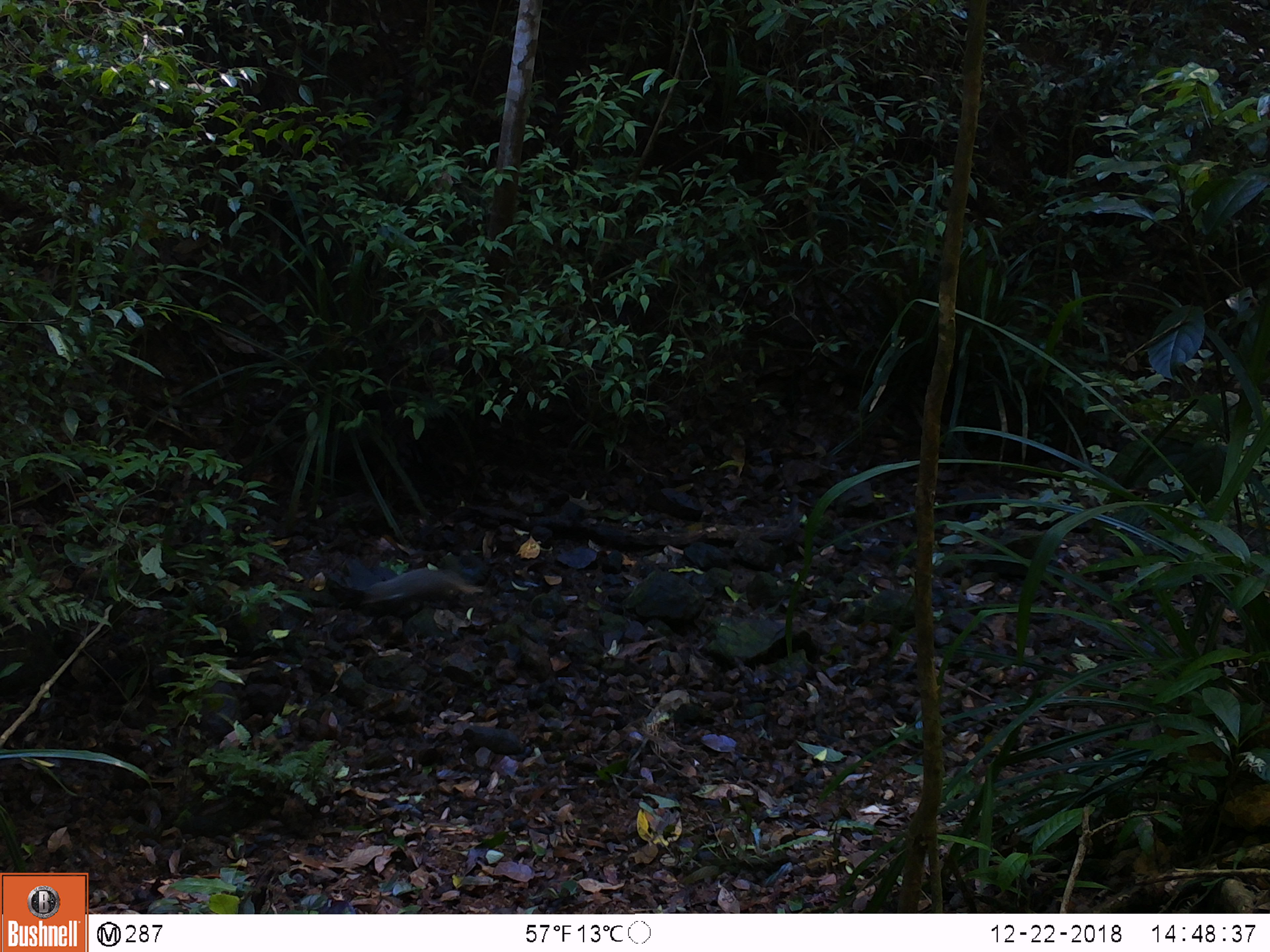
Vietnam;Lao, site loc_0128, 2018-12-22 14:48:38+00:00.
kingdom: Animalia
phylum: Chordata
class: Mammalia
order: Carnivora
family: Herpestidae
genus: Urva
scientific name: Urva urva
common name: crab-eating mongoose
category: crab eating mongoose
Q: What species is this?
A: Crab eating mongoose (crab-eating mongoose) (Urva urva).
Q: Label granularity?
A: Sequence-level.